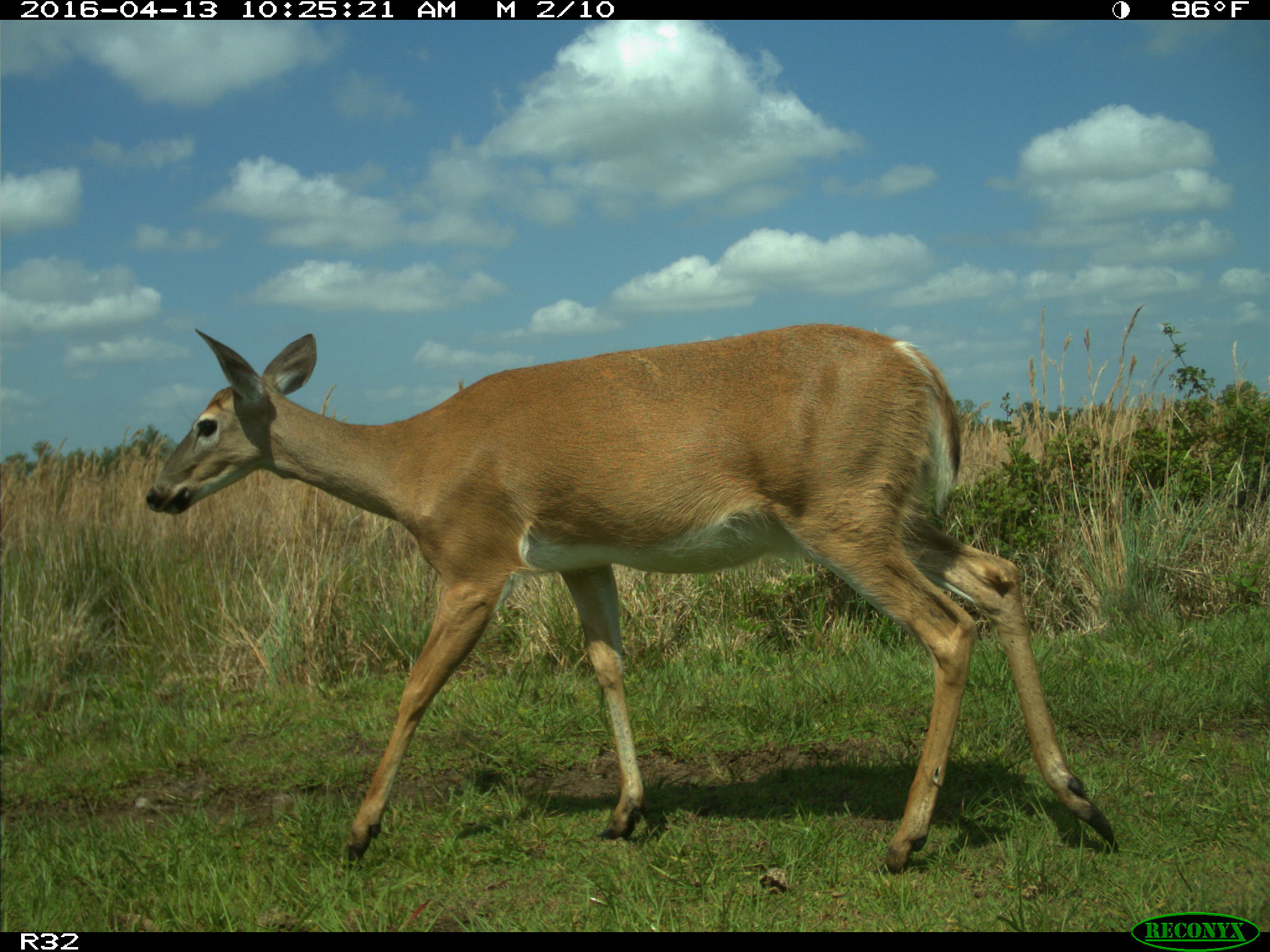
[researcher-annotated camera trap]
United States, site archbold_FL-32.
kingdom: Animalia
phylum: Chordata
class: Mammalia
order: Artiodactyla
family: Cervidae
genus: Odocoileus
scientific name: Odocoileus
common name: deer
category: unidentified deer